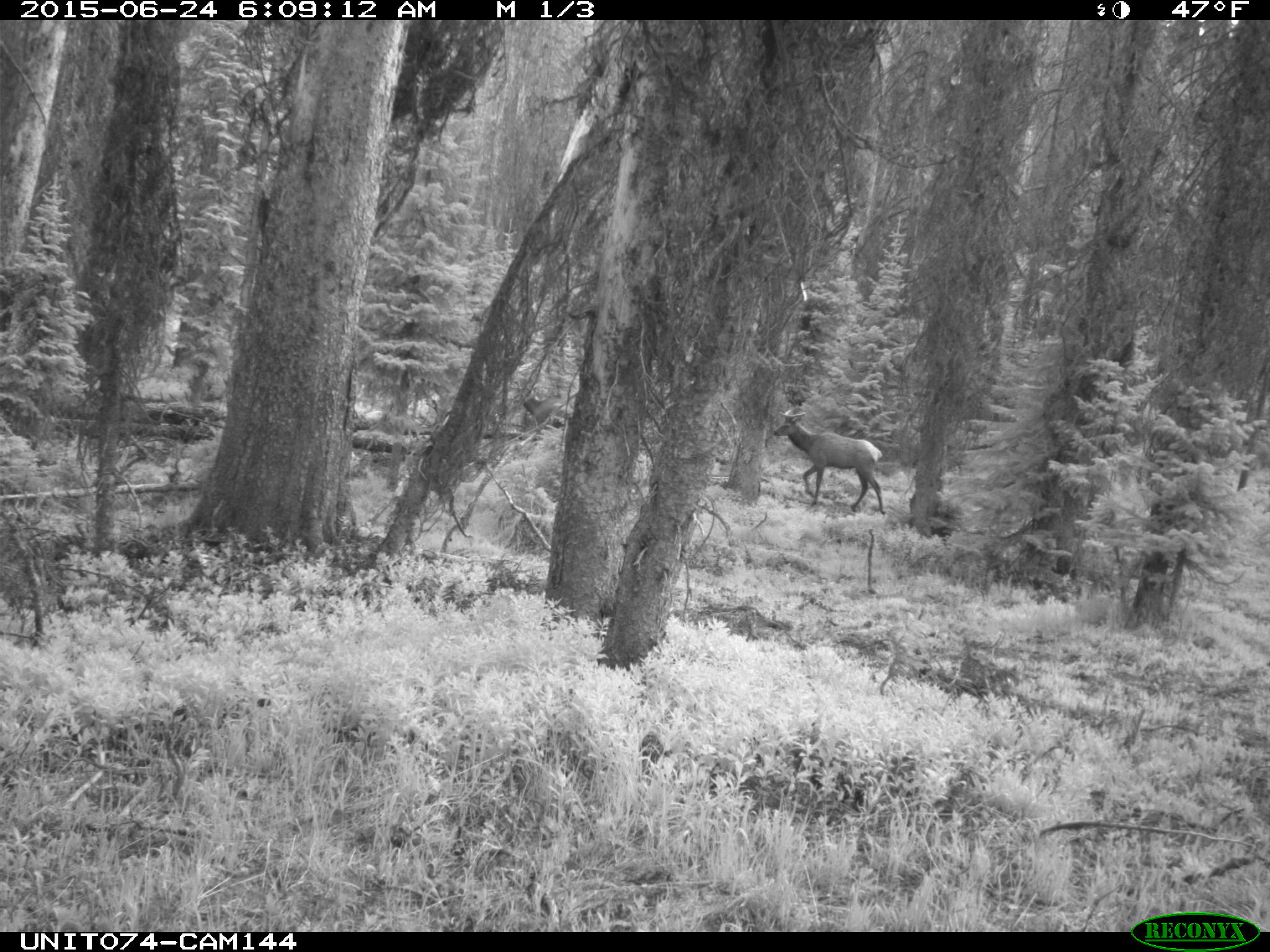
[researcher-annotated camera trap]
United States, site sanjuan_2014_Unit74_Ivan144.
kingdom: Animalia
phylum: Chordata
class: Mammalia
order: Artiodactyla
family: Cervidae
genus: Cervus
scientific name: Cervus elaphus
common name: red deer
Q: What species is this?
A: Cervus elaphus (red deer).